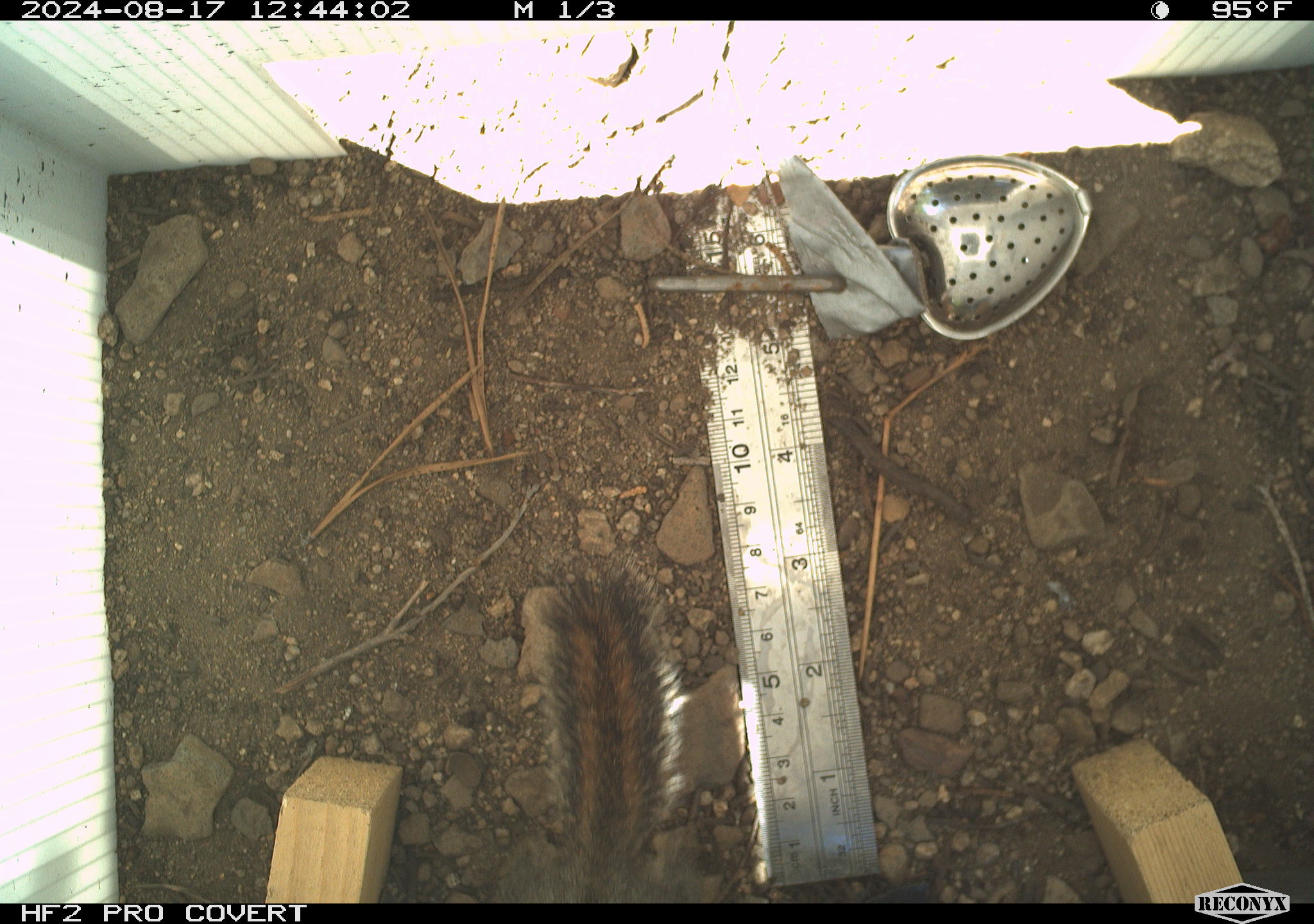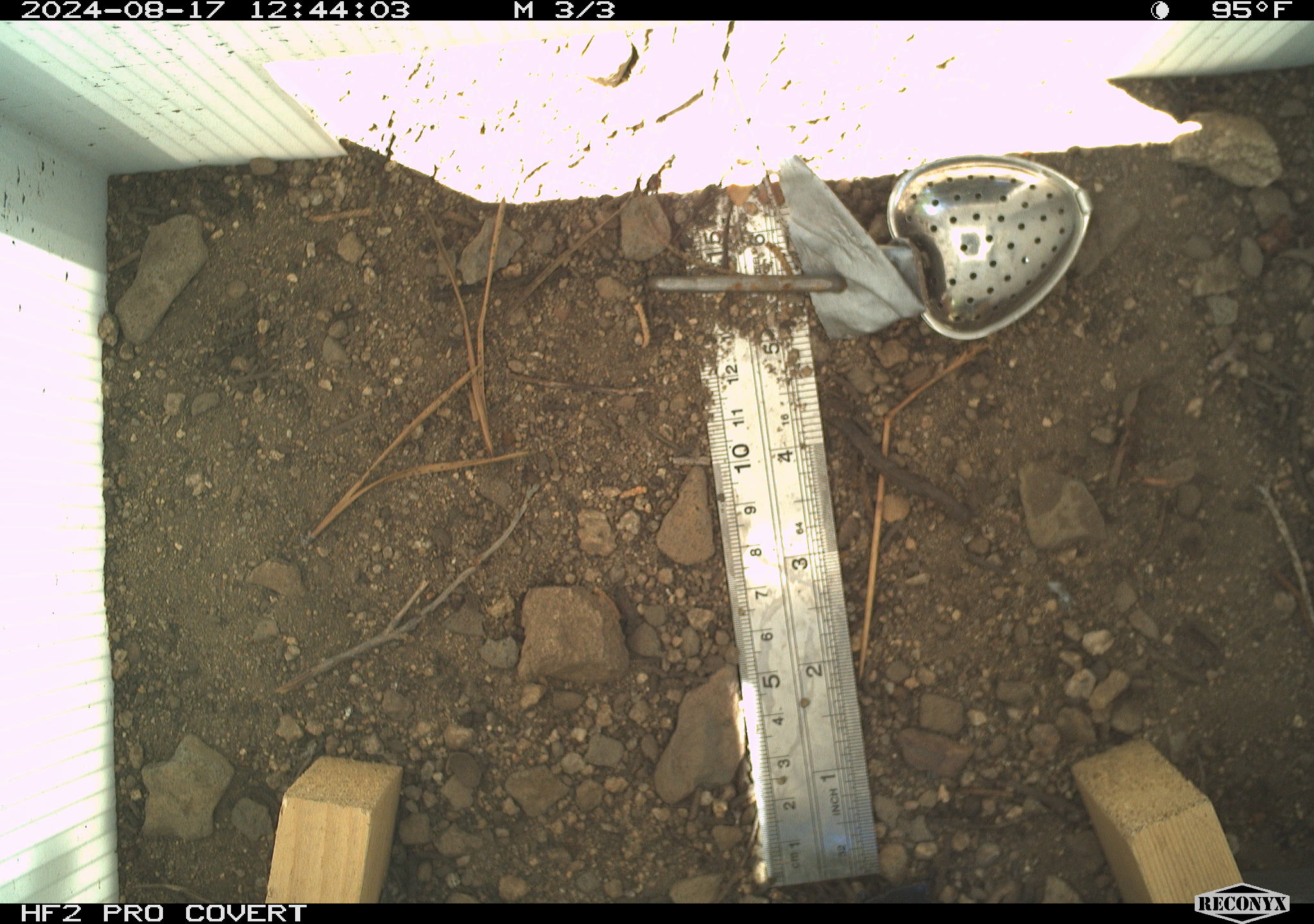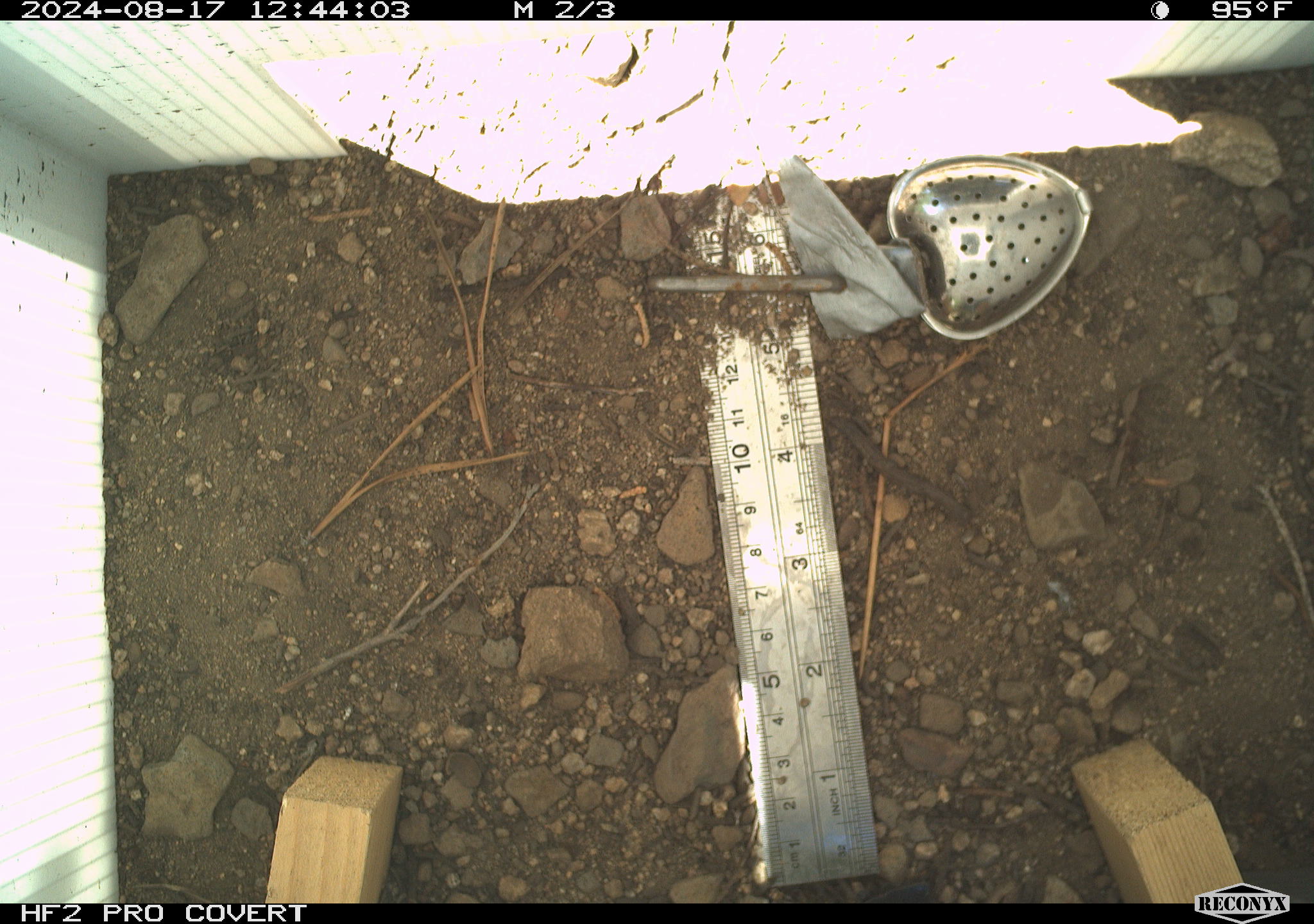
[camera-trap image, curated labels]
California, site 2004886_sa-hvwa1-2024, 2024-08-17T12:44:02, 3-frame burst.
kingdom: Animalia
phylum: Chordata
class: Mammalia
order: Rodentia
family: Sciuridae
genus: Neotamias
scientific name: Neotamias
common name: western chipmunks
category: neotamias species